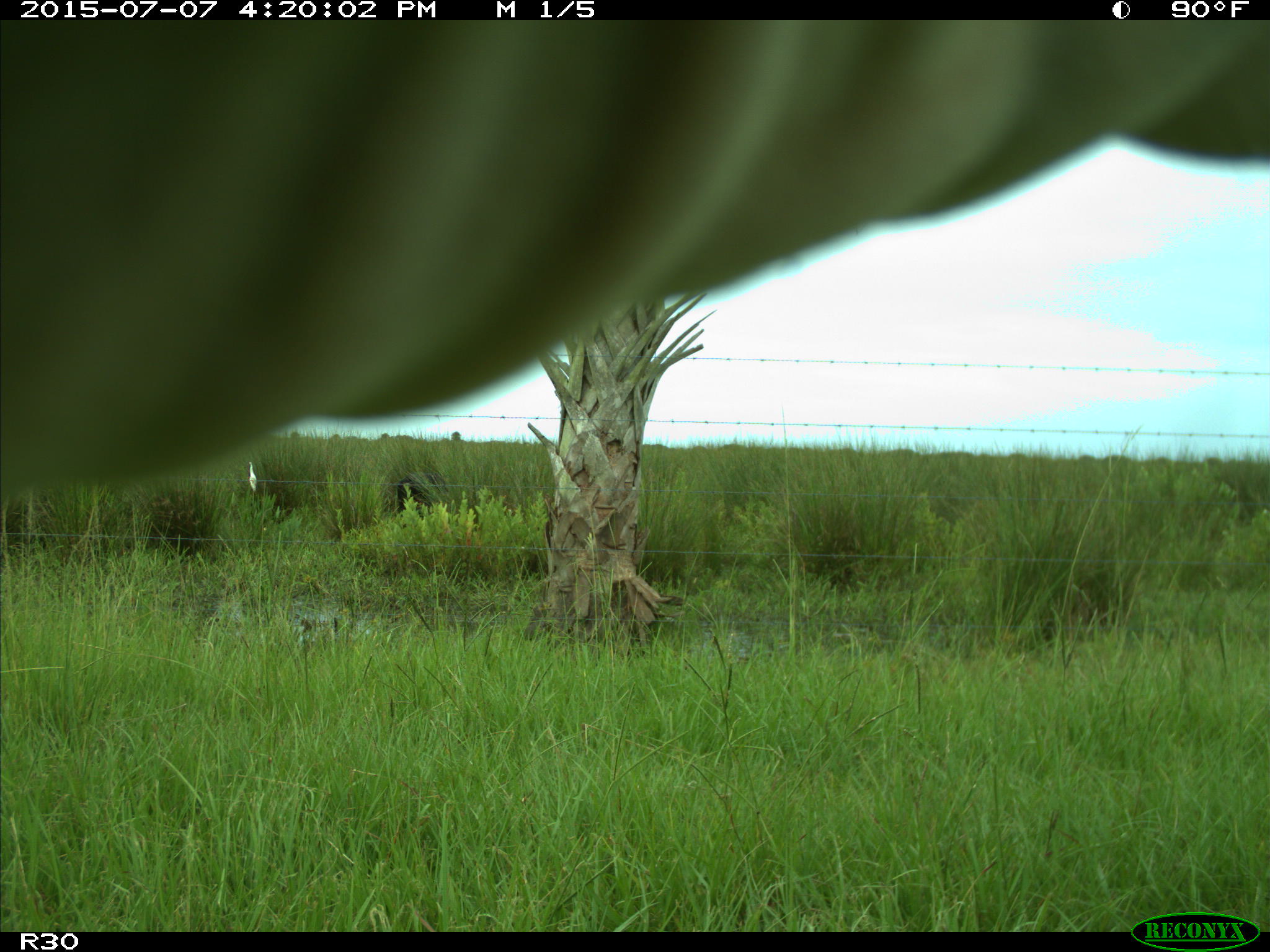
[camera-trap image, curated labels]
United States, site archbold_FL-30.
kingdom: Animalia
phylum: Chordata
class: Mammalia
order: Artiodactyla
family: Bovidae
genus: Bos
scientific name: Bos taurus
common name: domestic cow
Bos taurus (domestic cow).